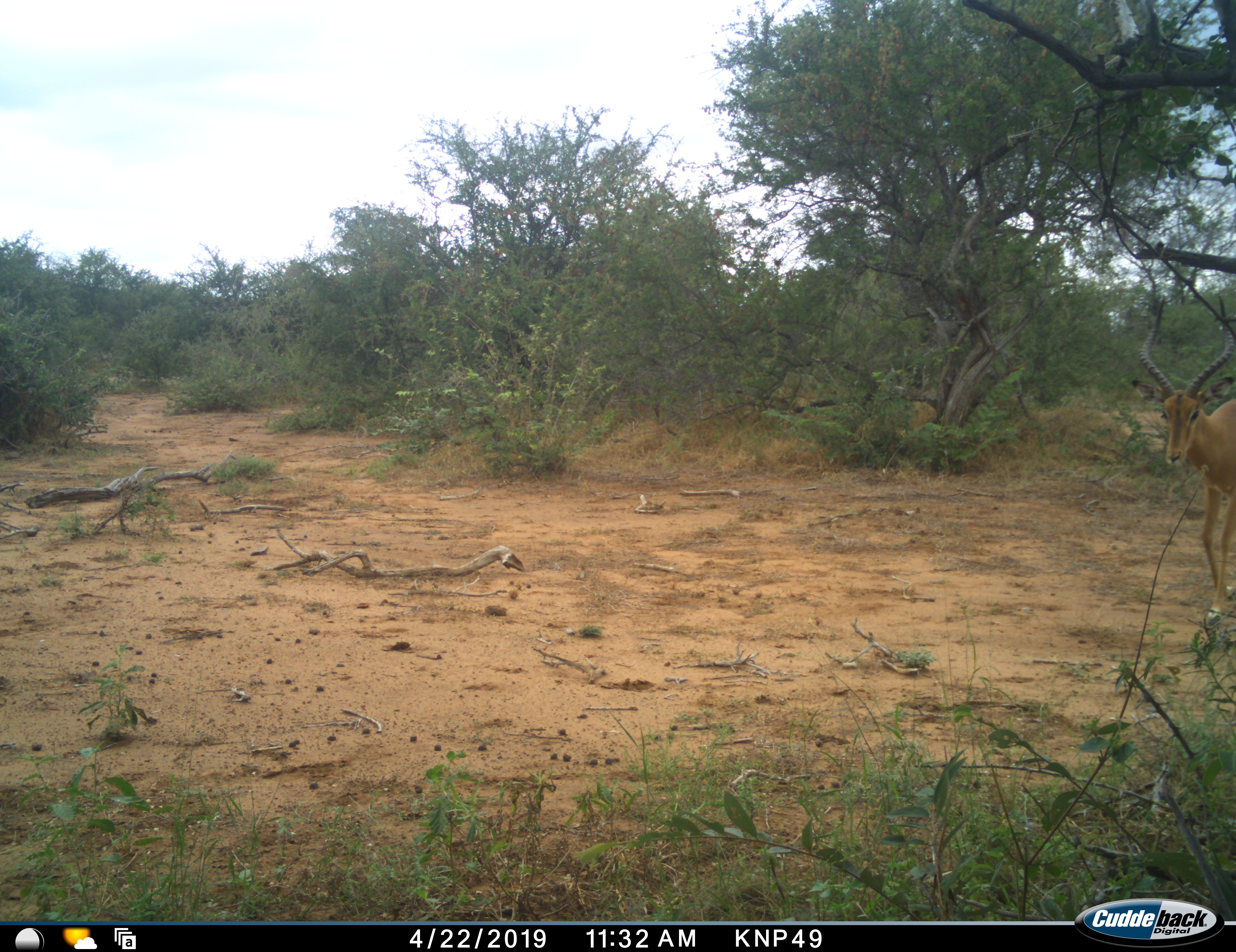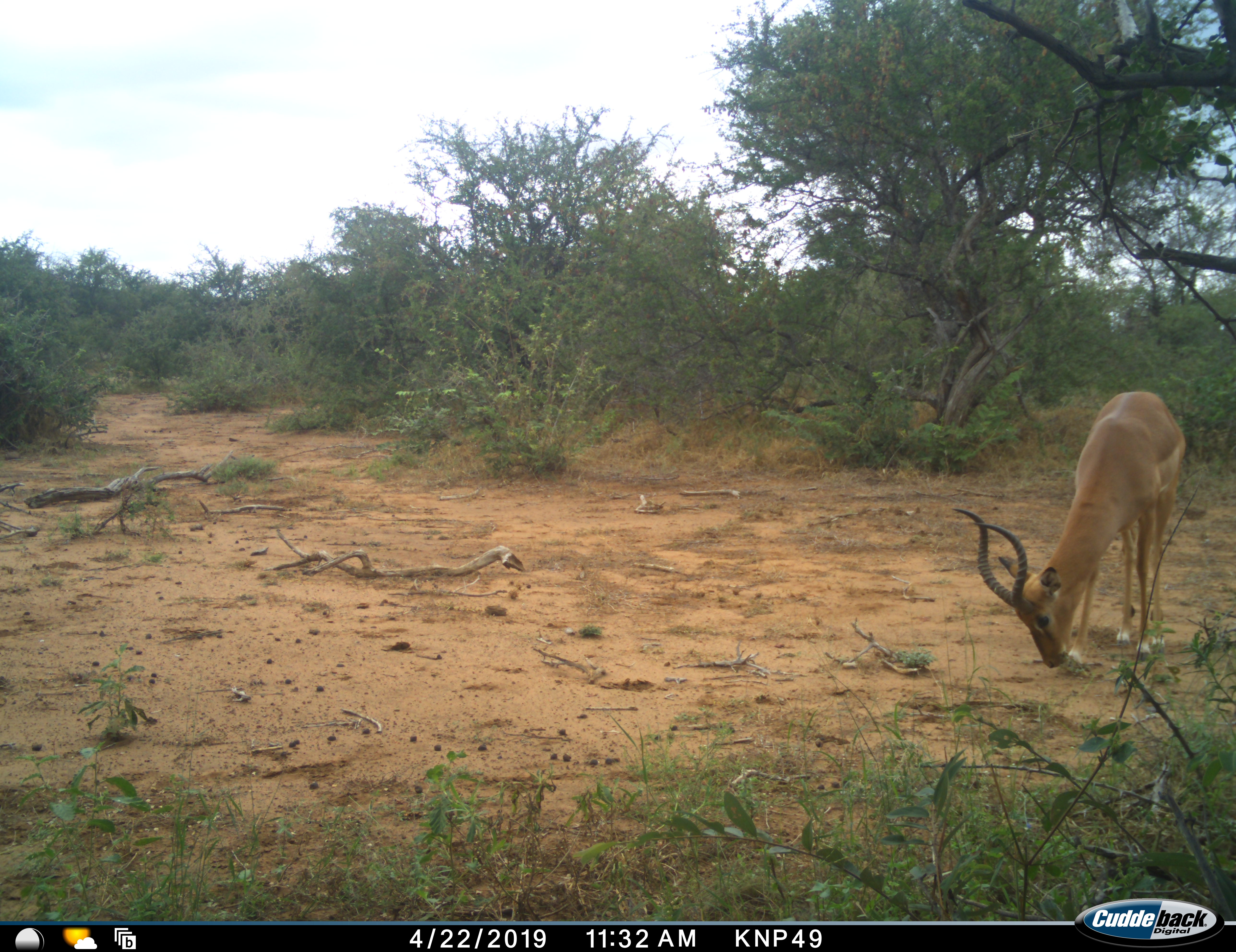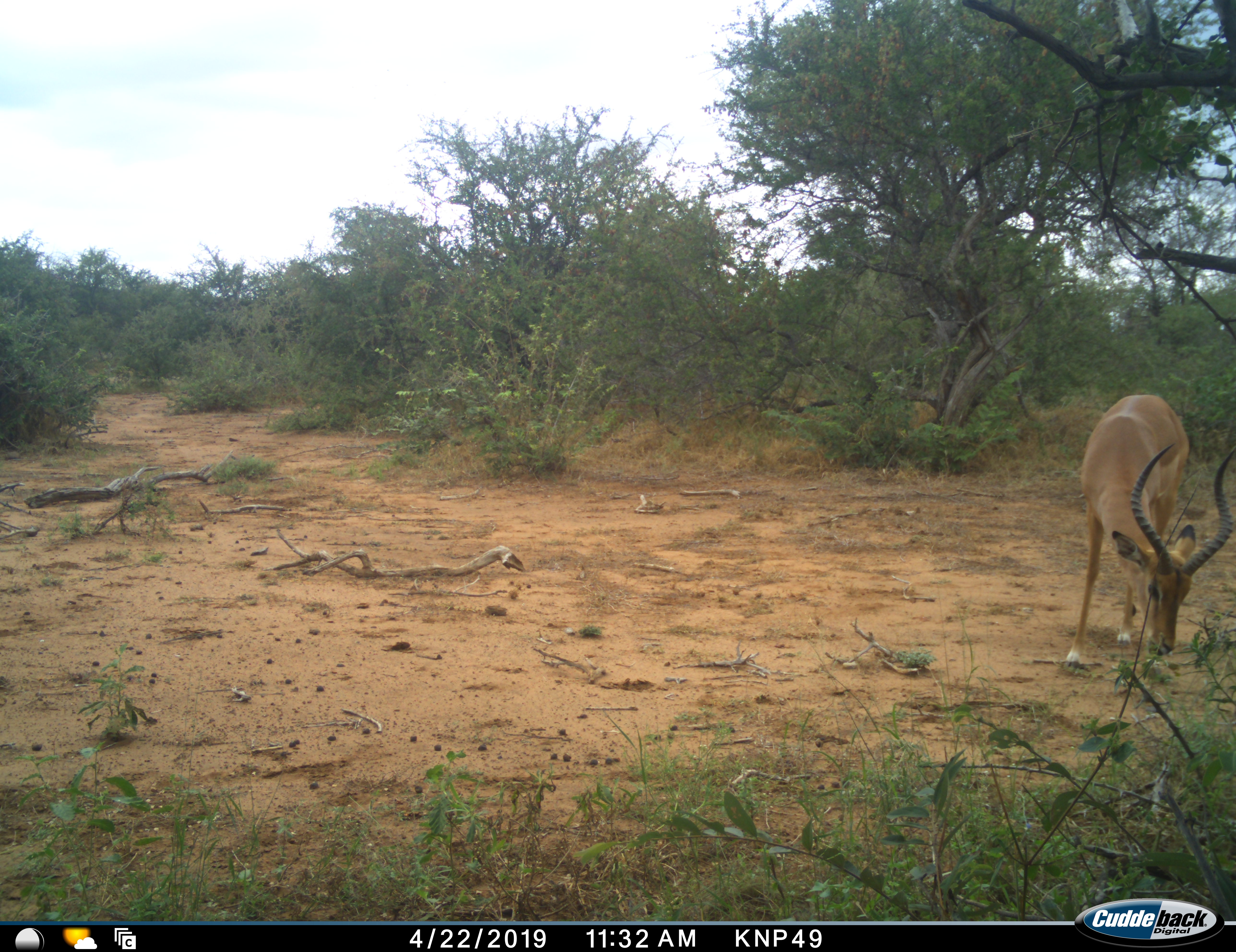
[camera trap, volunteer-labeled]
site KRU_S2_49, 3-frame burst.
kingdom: Animalia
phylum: Chordata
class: Mammalia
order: Artiodactyla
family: Bovidae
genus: Aepyceros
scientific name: Aepyceros melampus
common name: impala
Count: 1.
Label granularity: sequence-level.